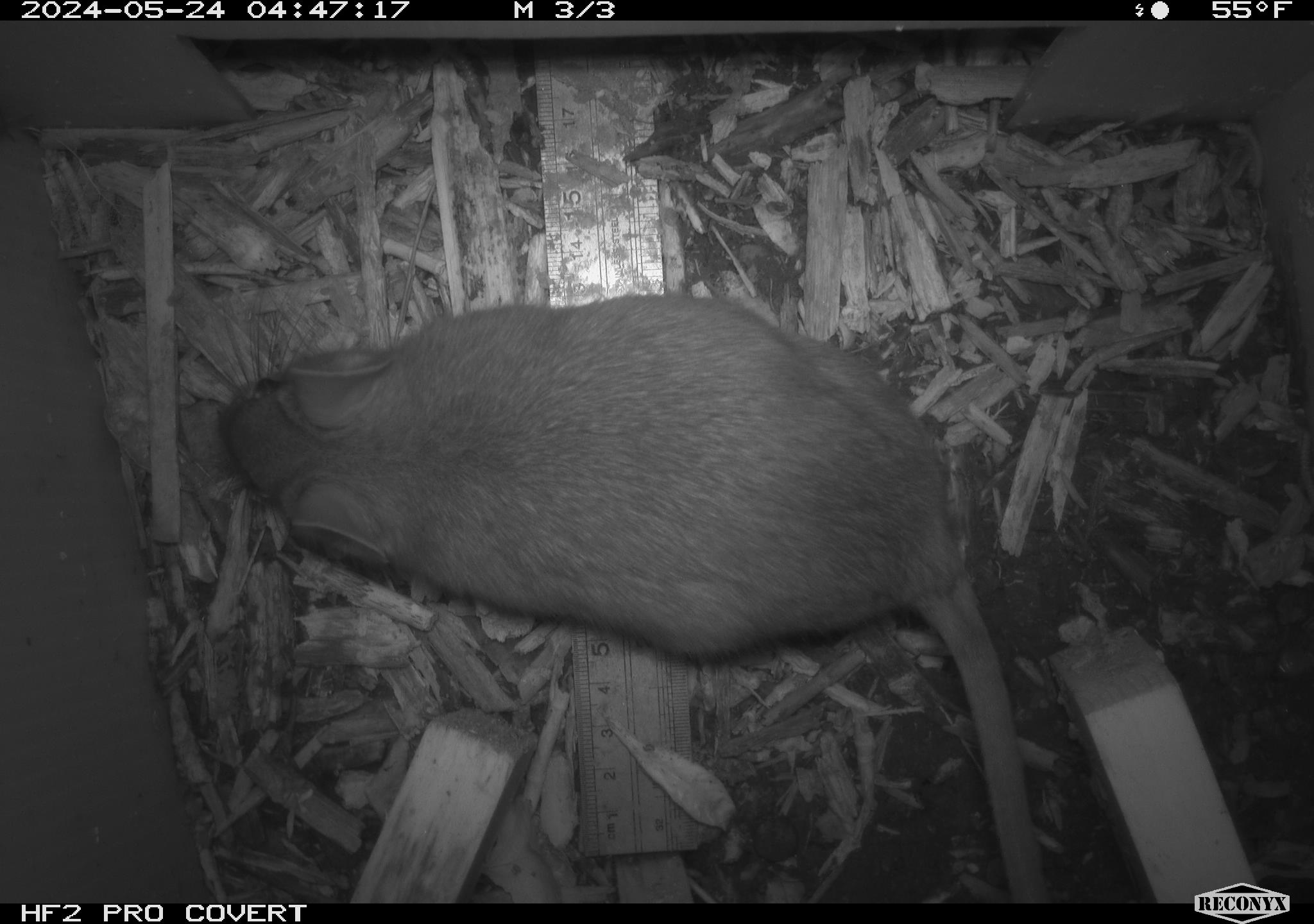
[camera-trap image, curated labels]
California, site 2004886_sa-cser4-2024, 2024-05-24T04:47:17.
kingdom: Animalia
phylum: Chordata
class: Mammalia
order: Rodentia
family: Muridae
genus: Rattus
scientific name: Rattus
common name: rat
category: rattus species